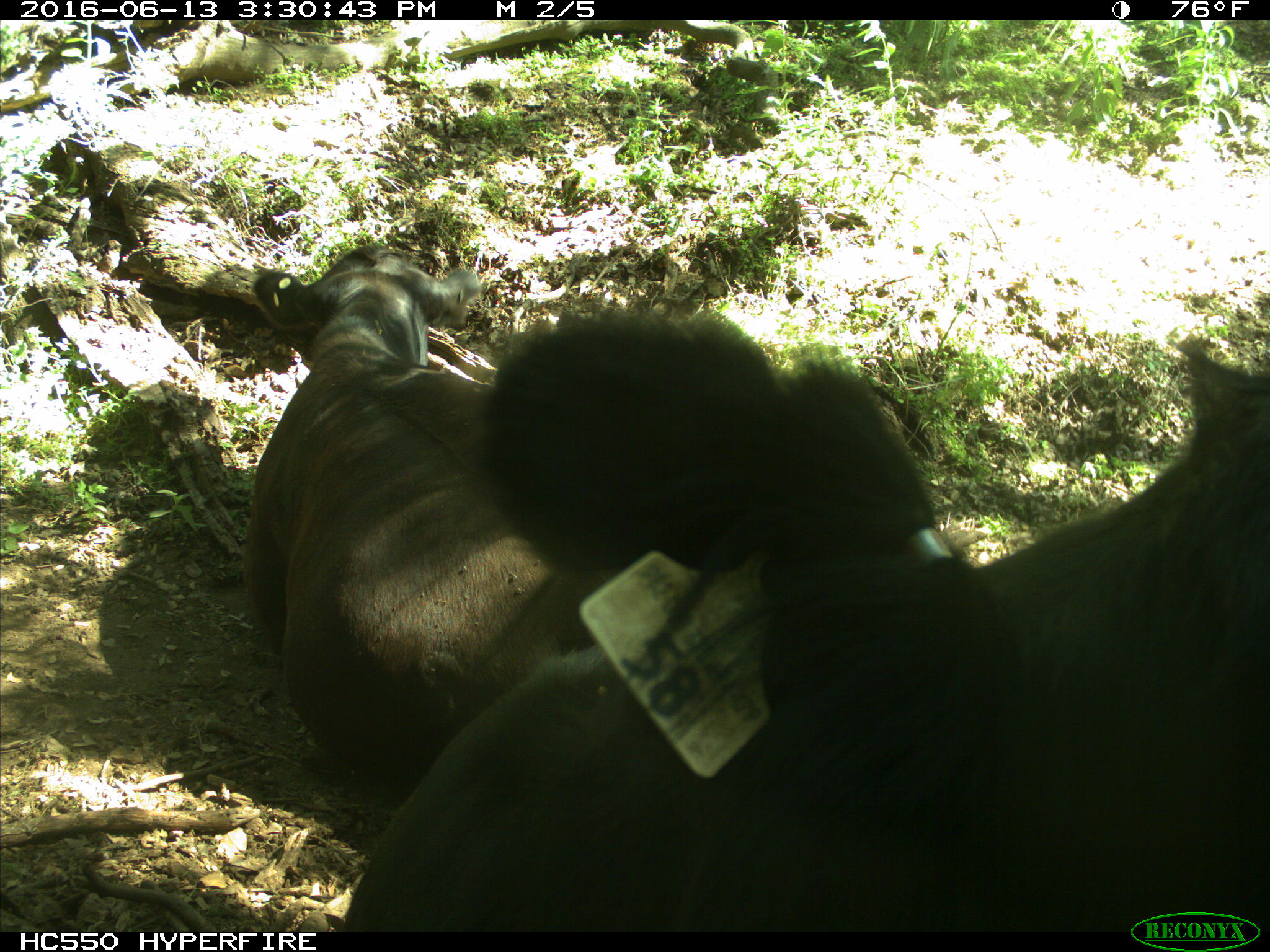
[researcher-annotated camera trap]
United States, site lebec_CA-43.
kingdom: Animalia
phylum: Chordata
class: Mammalia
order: Artiodactyla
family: Bovidae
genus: Bos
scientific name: Bos taurus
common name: domestic cow